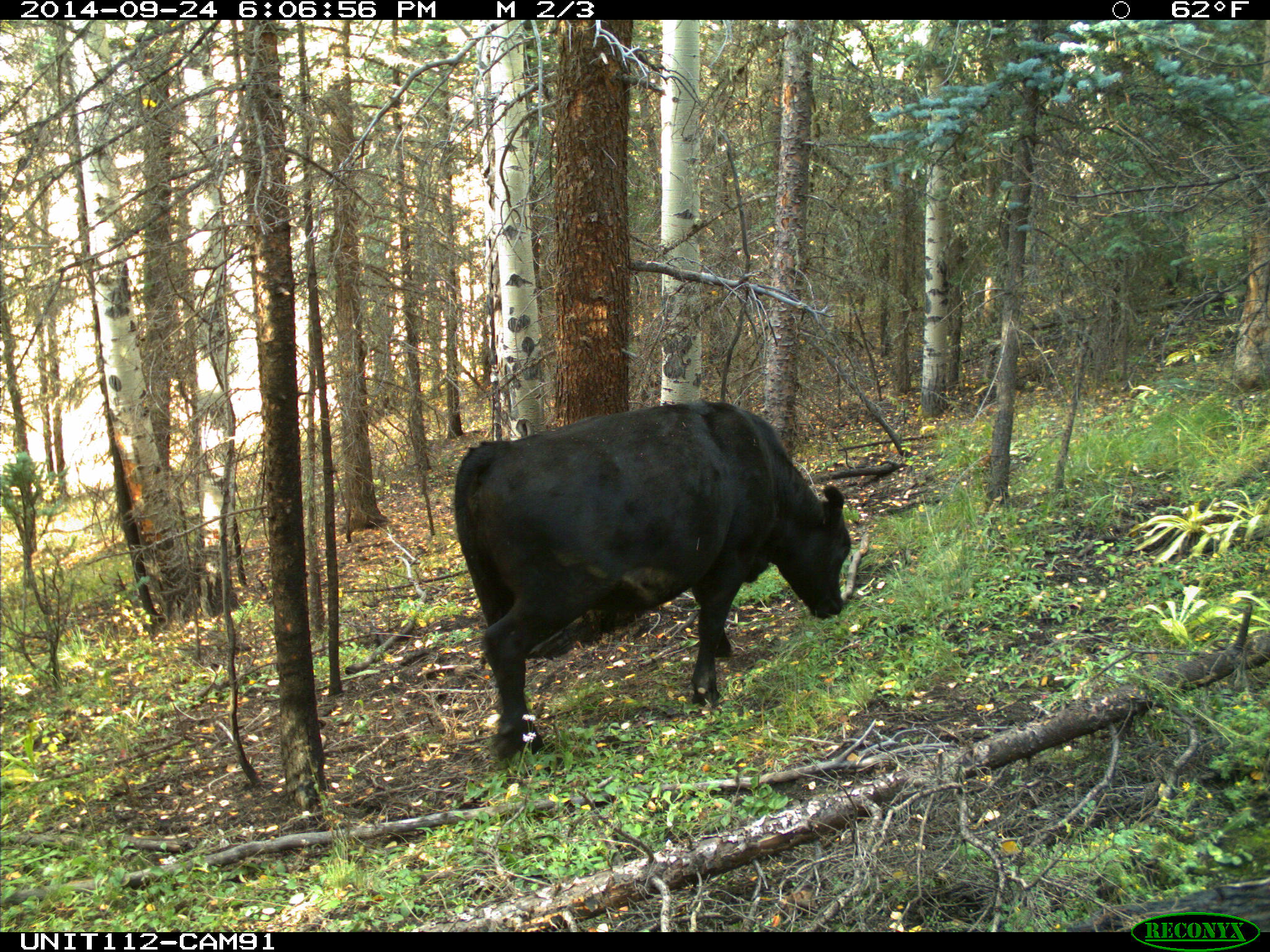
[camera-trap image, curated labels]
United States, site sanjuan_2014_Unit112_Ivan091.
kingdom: Animalia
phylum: Chordata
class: Mammalia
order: Artiodactyla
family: Bovidae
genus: Bos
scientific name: Bos taurus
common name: domestic cow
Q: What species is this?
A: Bos taurus (domestic cow).